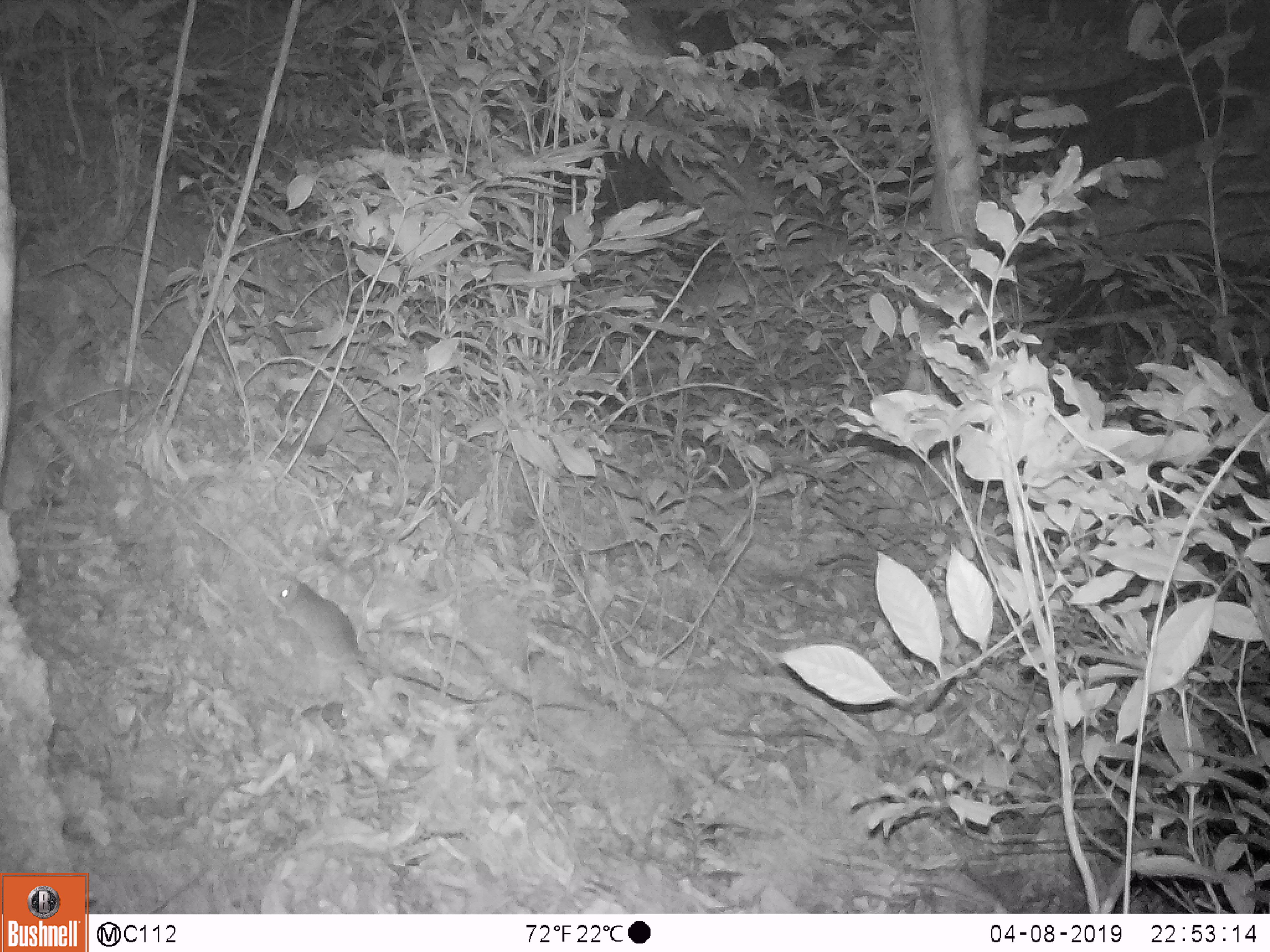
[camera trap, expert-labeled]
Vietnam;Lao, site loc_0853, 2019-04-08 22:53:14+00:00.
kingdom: Animalia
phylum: Chordata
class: Mammalia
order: Rodentia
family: Muridae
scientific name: Muridae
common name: old-world mice and rats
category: unidentified murid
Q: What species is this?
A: Unidentified murid (old-world mice and rats) (Muridae).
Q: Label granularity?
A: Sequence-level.